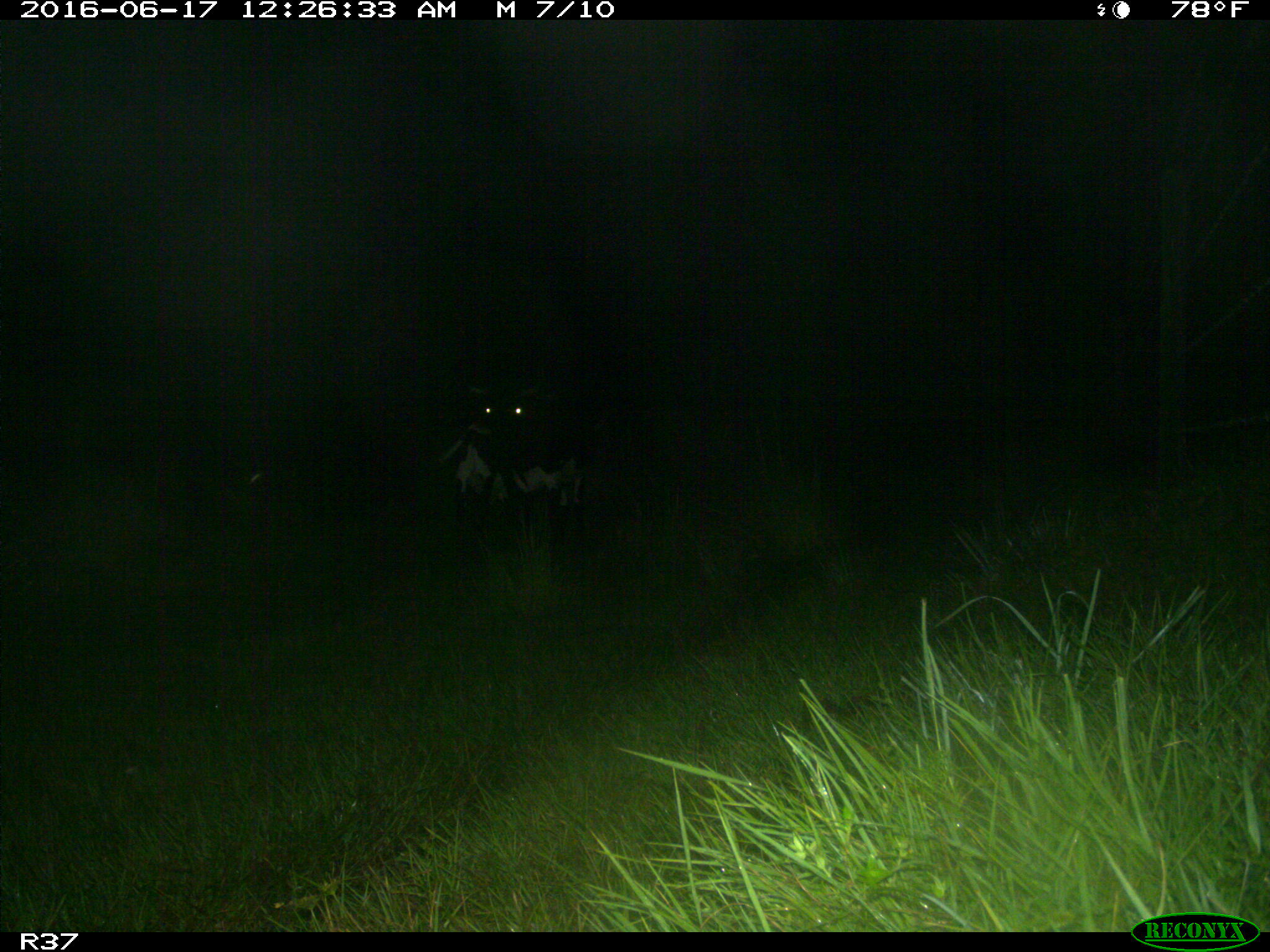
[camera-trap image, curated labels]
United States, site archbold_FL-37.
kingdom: Animalia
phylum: Chordata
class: Mammalia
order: Artiodactyla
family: Bovidae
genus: Bos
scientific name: Bos taurus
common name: domestic cow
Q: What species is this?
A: Bos taurus (domestic cow).